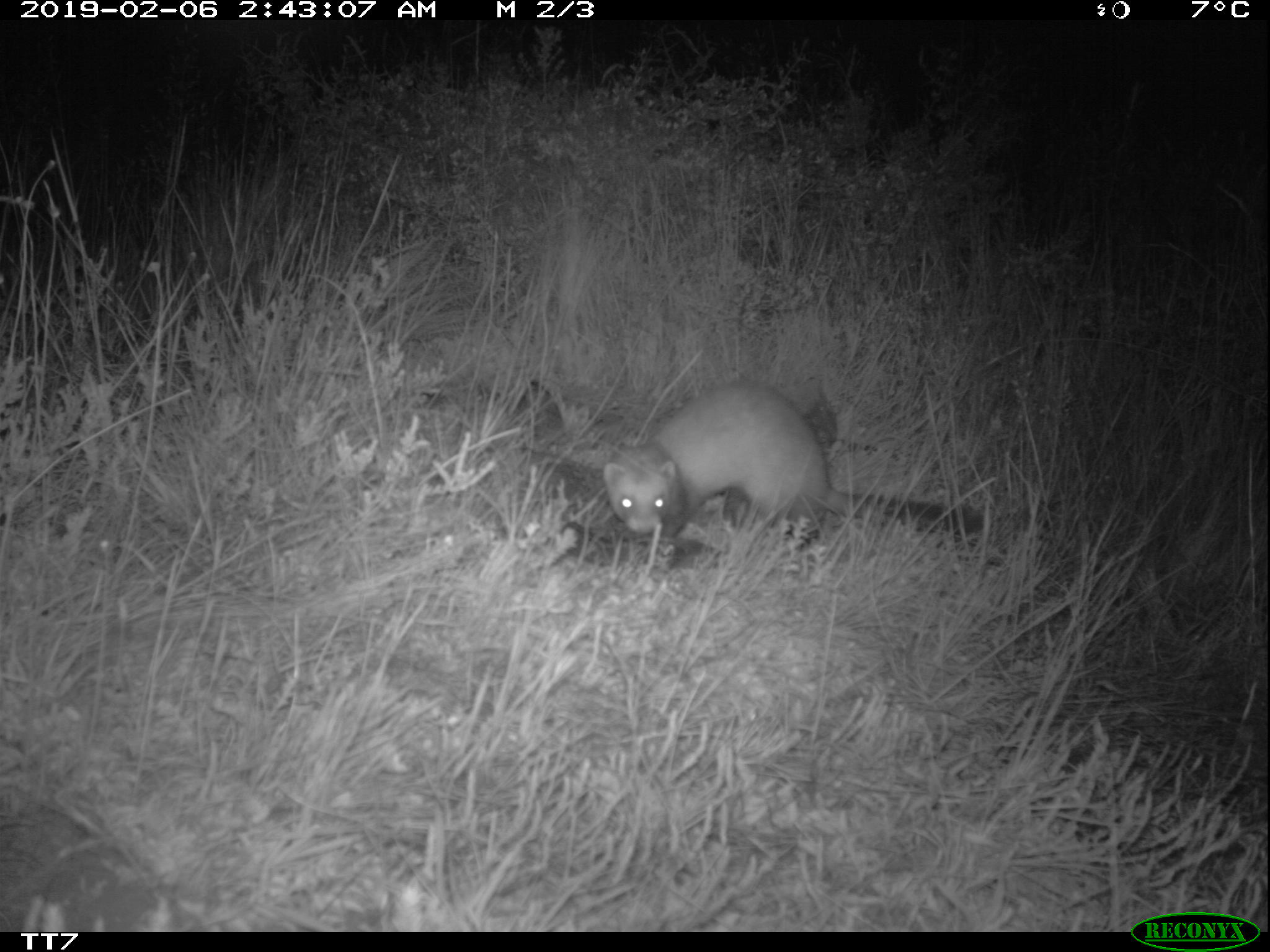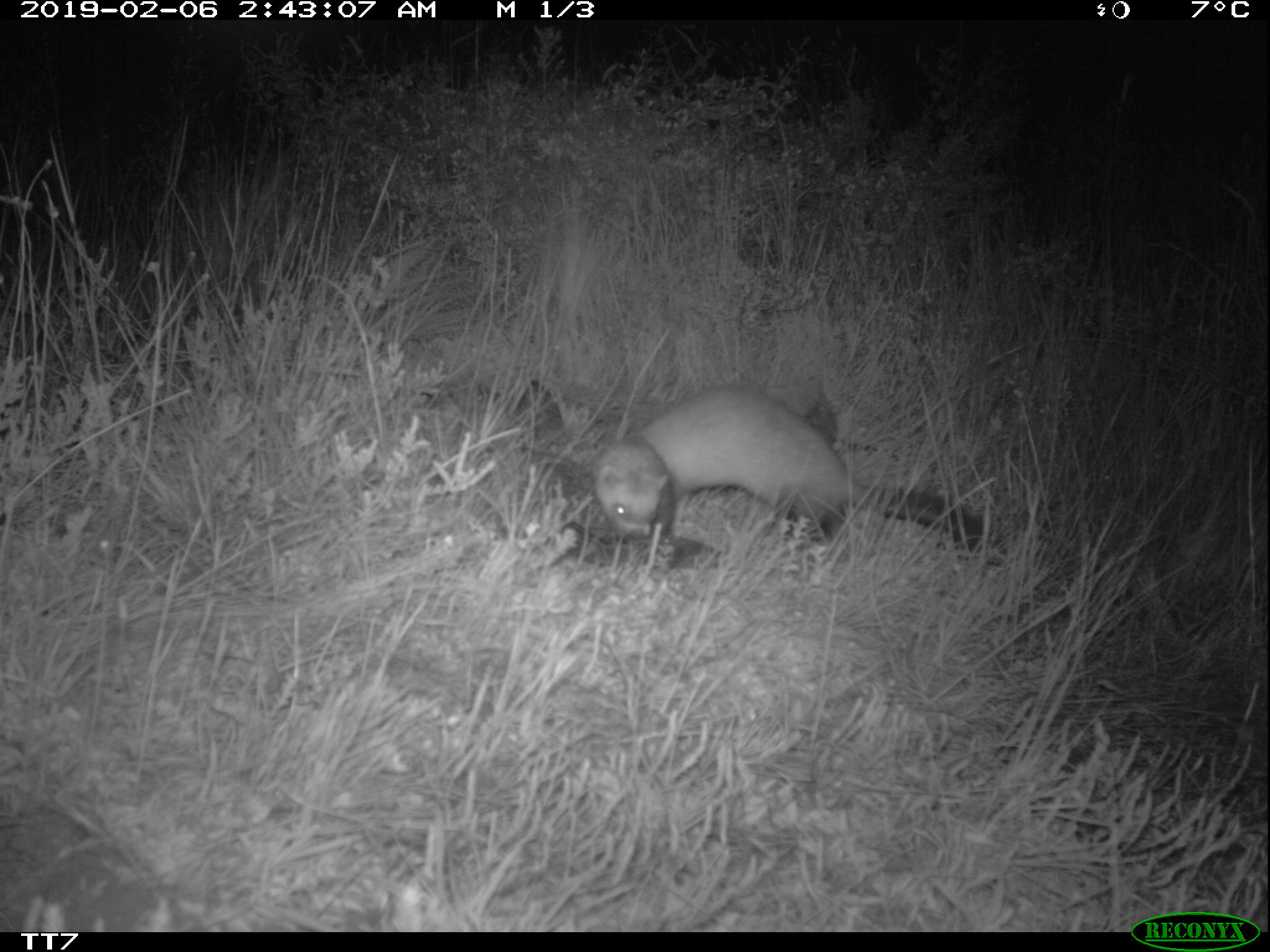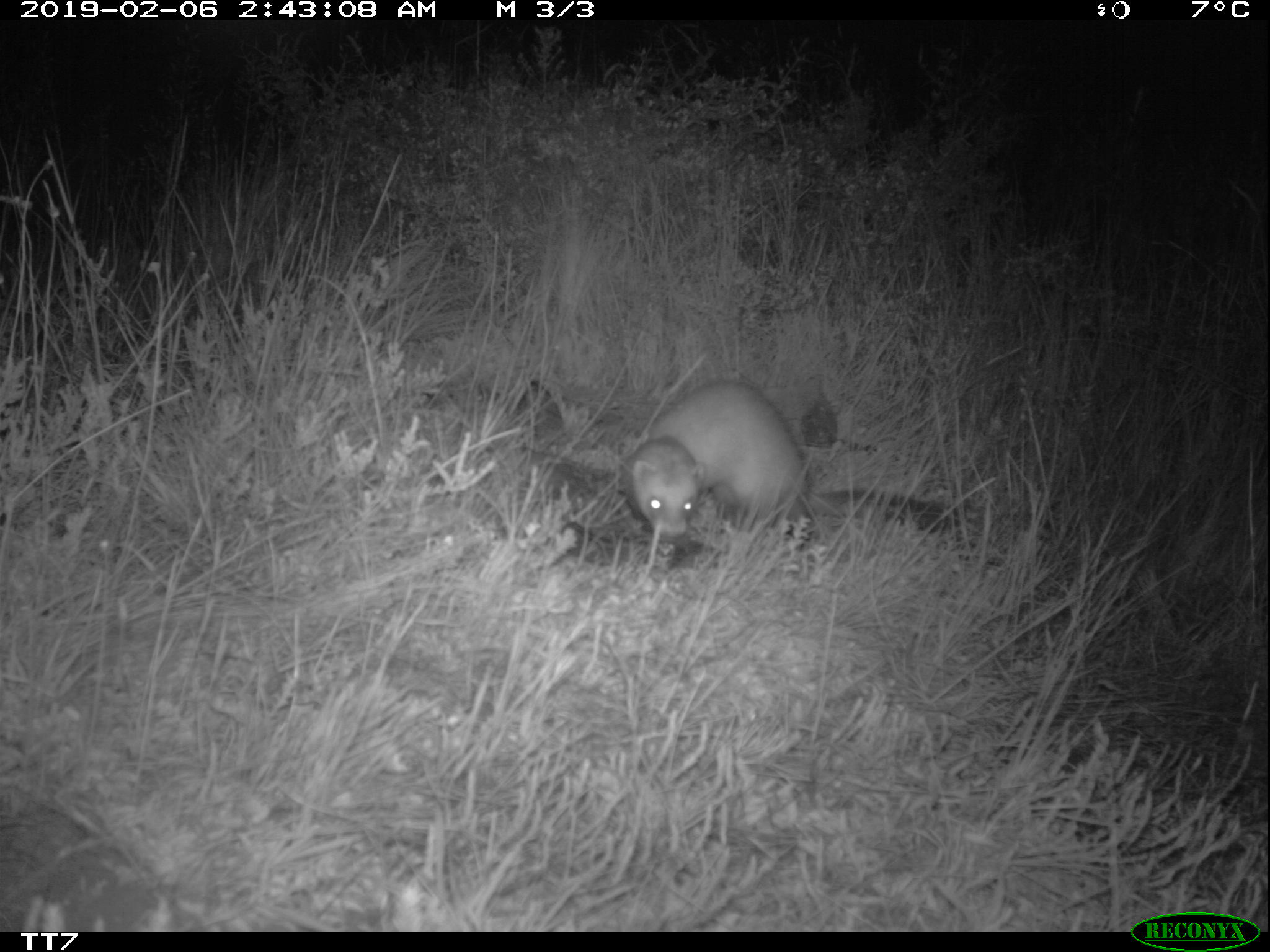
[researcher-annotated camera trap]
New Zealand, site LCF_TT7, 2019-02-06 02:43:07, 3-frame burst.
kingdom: Animalia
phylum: Chordata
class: Mammalia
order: Carnivora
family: Mustelidae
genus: Mustela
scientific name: Mustela furo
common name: ferret